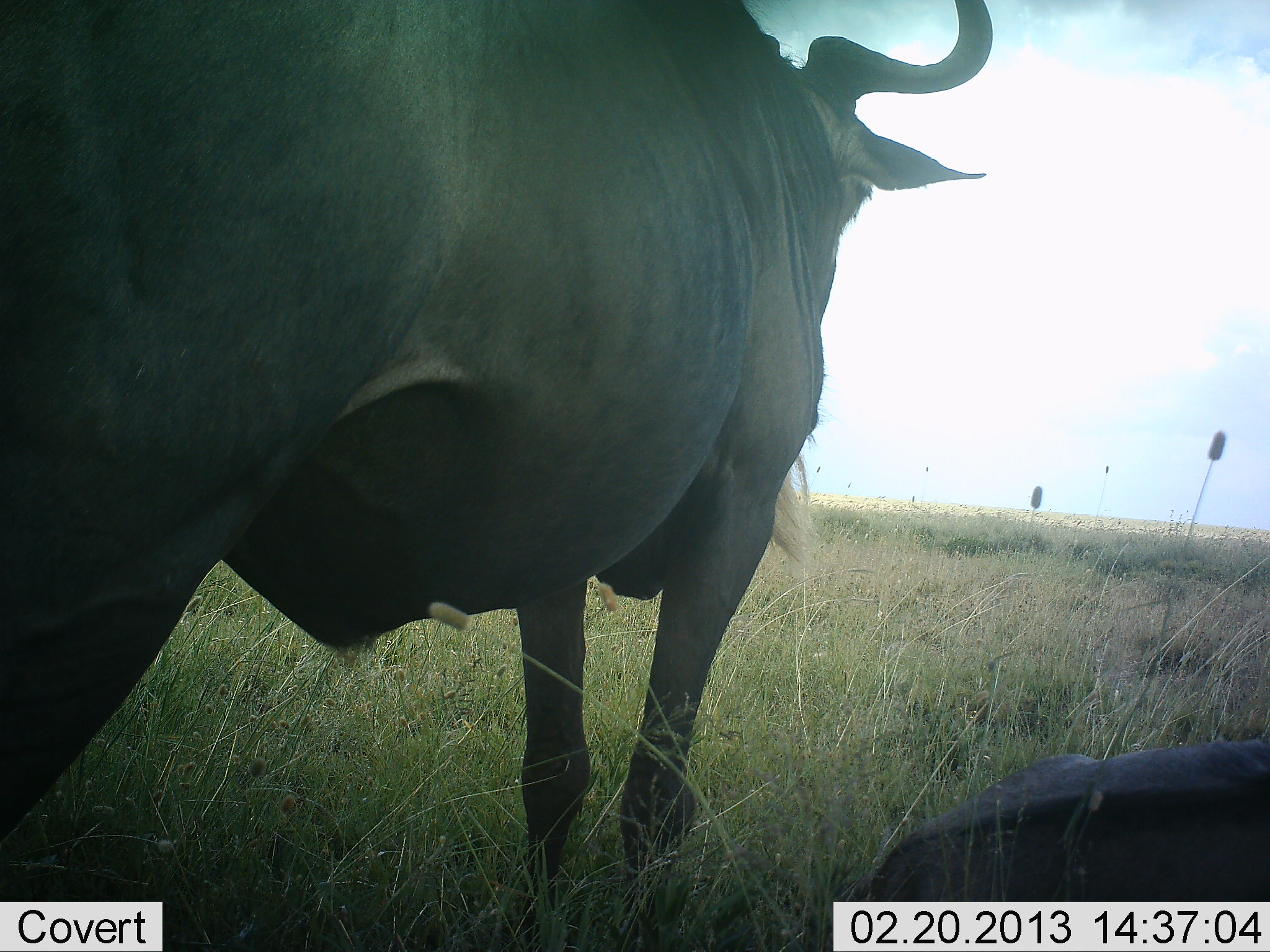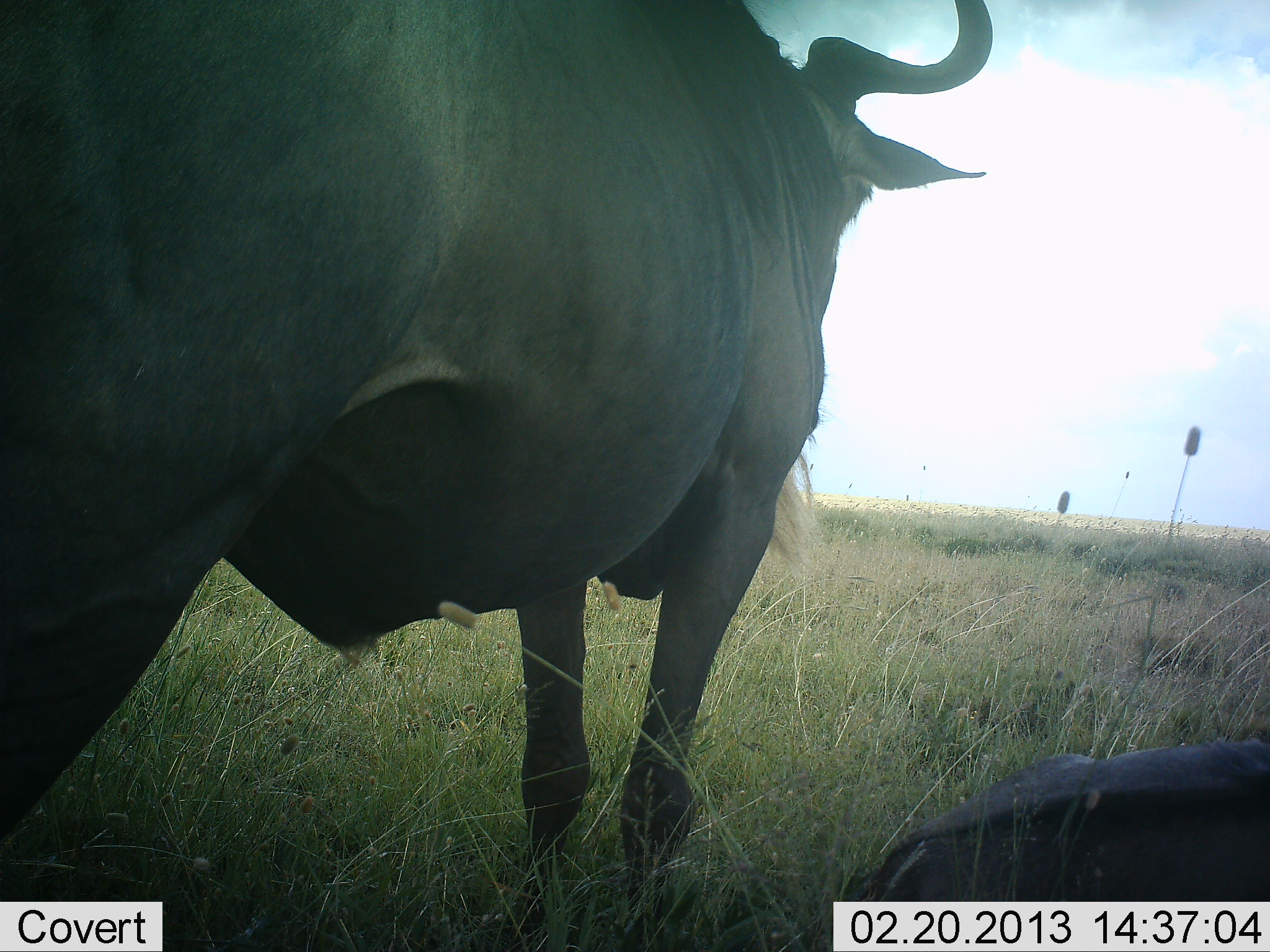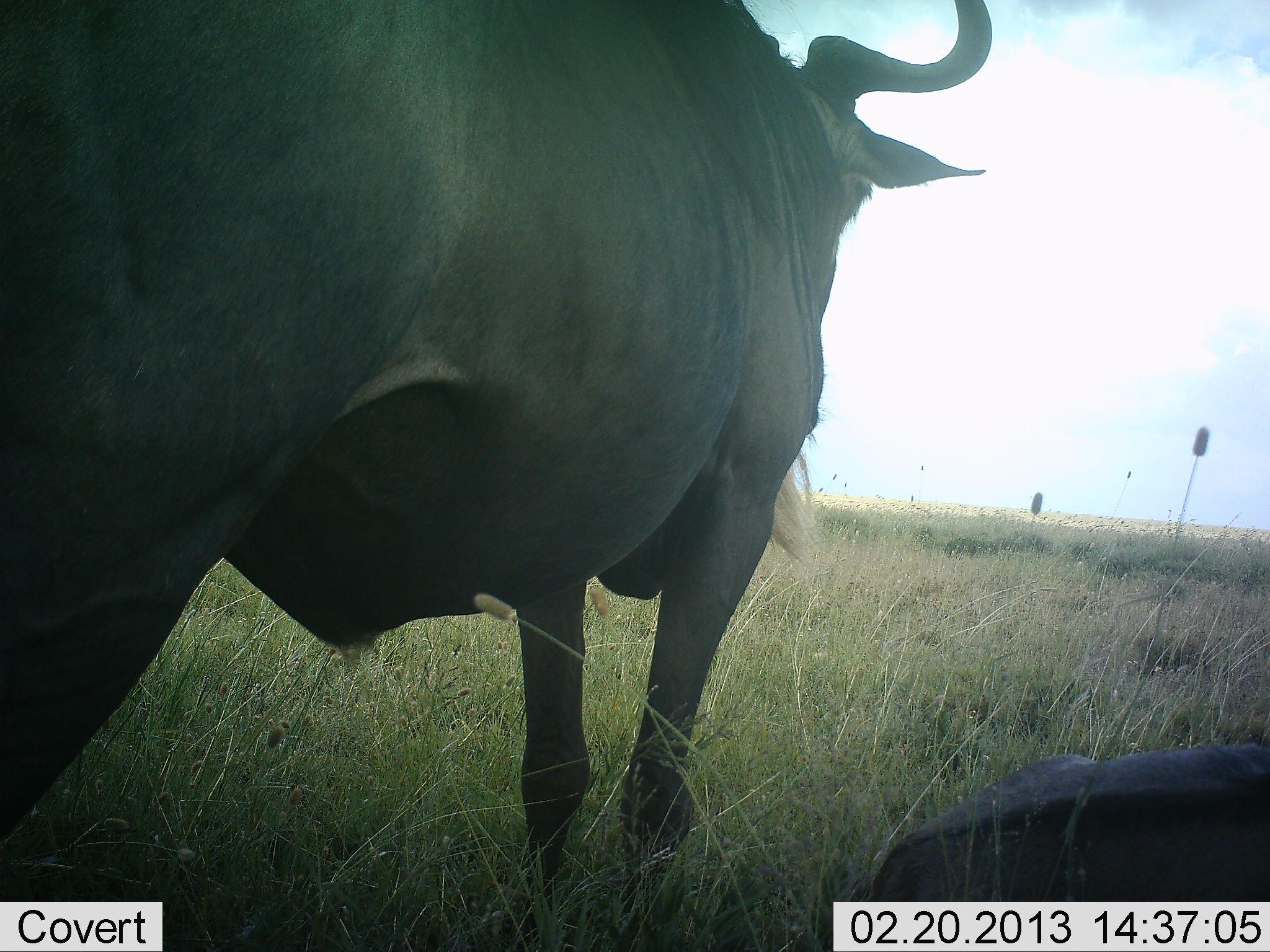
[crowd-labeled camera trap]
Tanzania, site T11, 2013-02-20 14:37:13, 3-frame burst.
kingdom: Animalia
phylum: Chordata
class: Mammalia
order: Artiodactyla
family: Bovidae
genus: Connochaetes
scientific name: Connochaetes taurinus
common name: blue wildebeest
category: wildebeest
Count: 2.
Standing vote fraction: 84%.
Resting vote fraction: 88%.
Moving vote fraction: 0%.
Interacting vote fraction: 0%.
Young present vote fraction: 6%.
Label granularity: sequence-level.